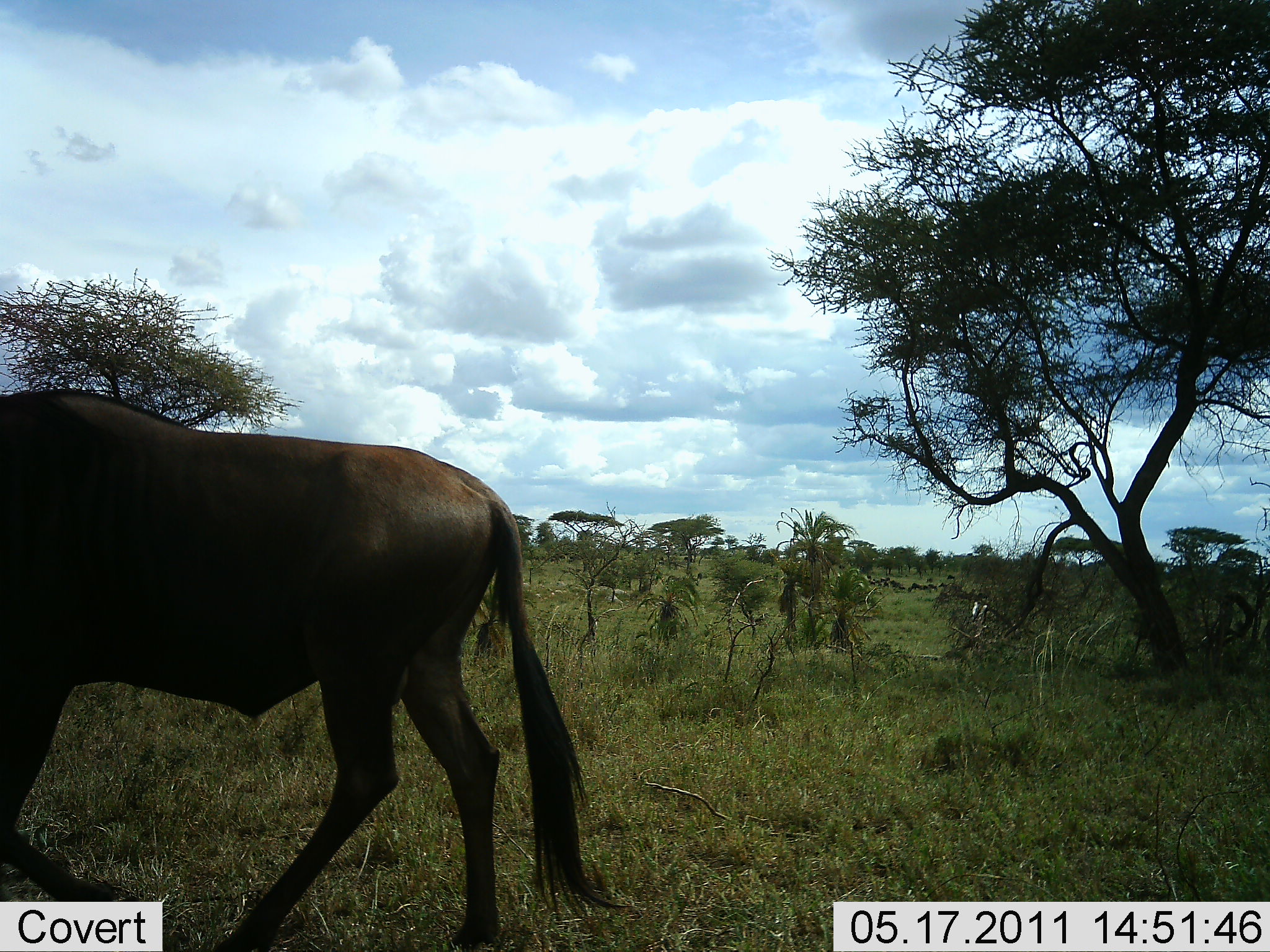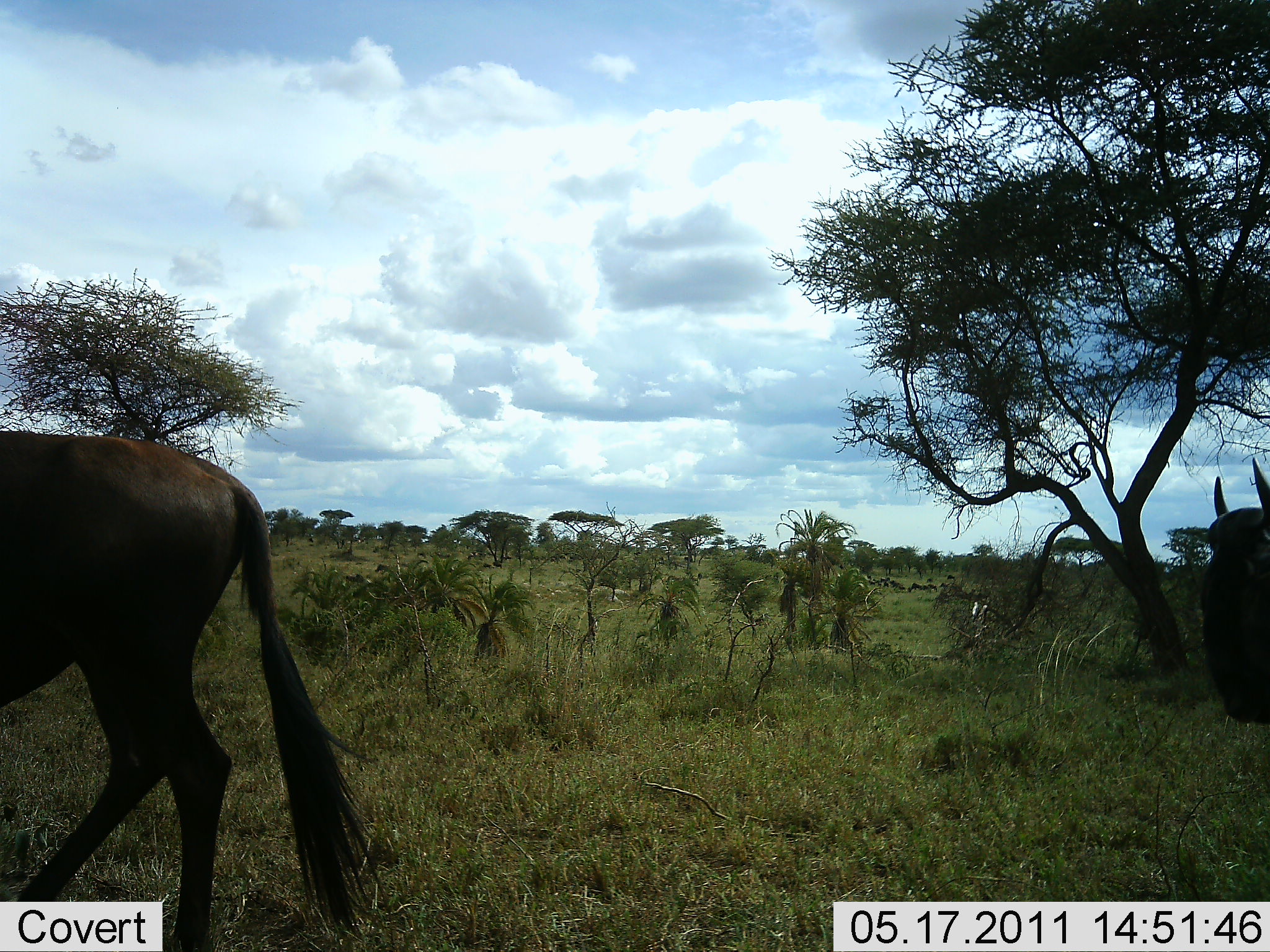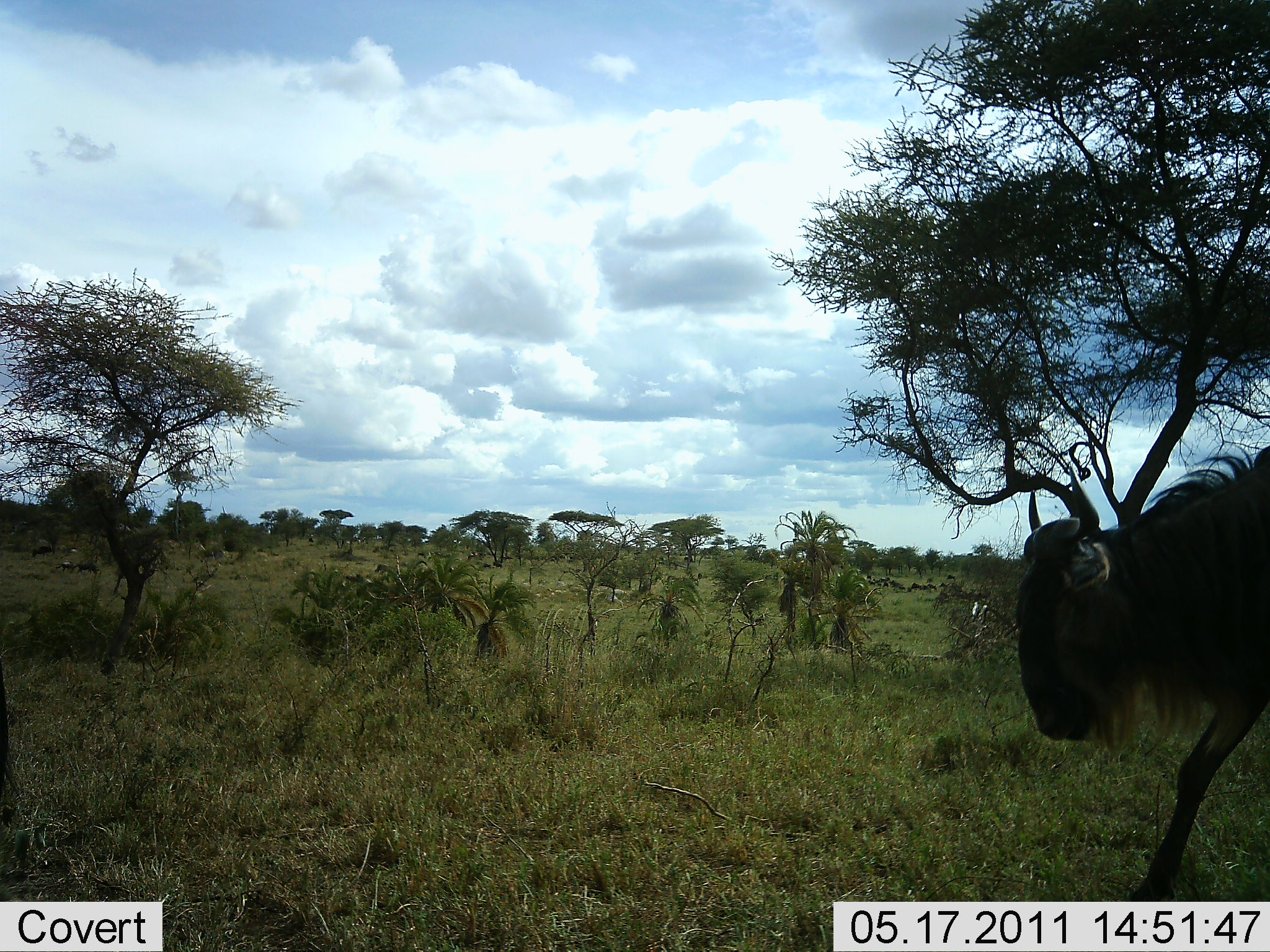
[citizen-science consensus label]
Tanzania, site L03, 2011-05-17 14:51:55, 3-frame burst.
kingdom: Animalia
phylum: Chordata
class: Mammalia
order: Artiodactyla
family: Bovidae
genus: Connochaetes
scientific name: Connochaetes taurinus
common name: blue wildebeest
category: wildebeest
Wildebeest (blue wildebeest) (Connochaetes taurinus), count 2. Behavior (volunteer vote fractions): standing 9%, resting 0%, moving 91%, interacting 0%. Young present (vote fraction): 0%. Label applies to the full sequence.